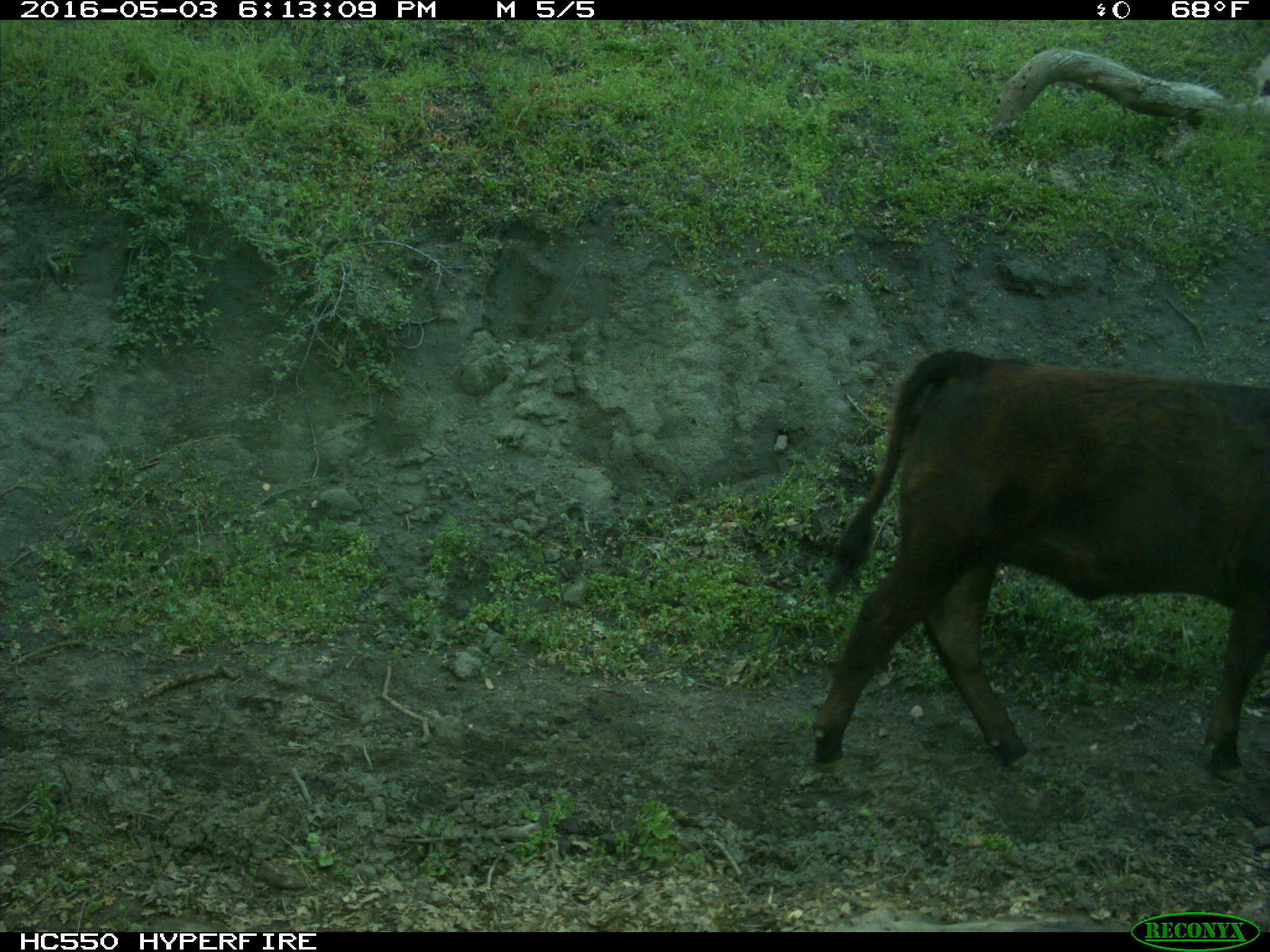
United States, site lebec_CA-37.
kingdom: Animalia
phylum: Chordata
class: Mammalia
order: Artiodactyla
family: Bovidae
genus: Bos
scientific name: Bos taurus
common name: domestic cow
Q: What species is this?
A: Bos taurus (domestic cow).